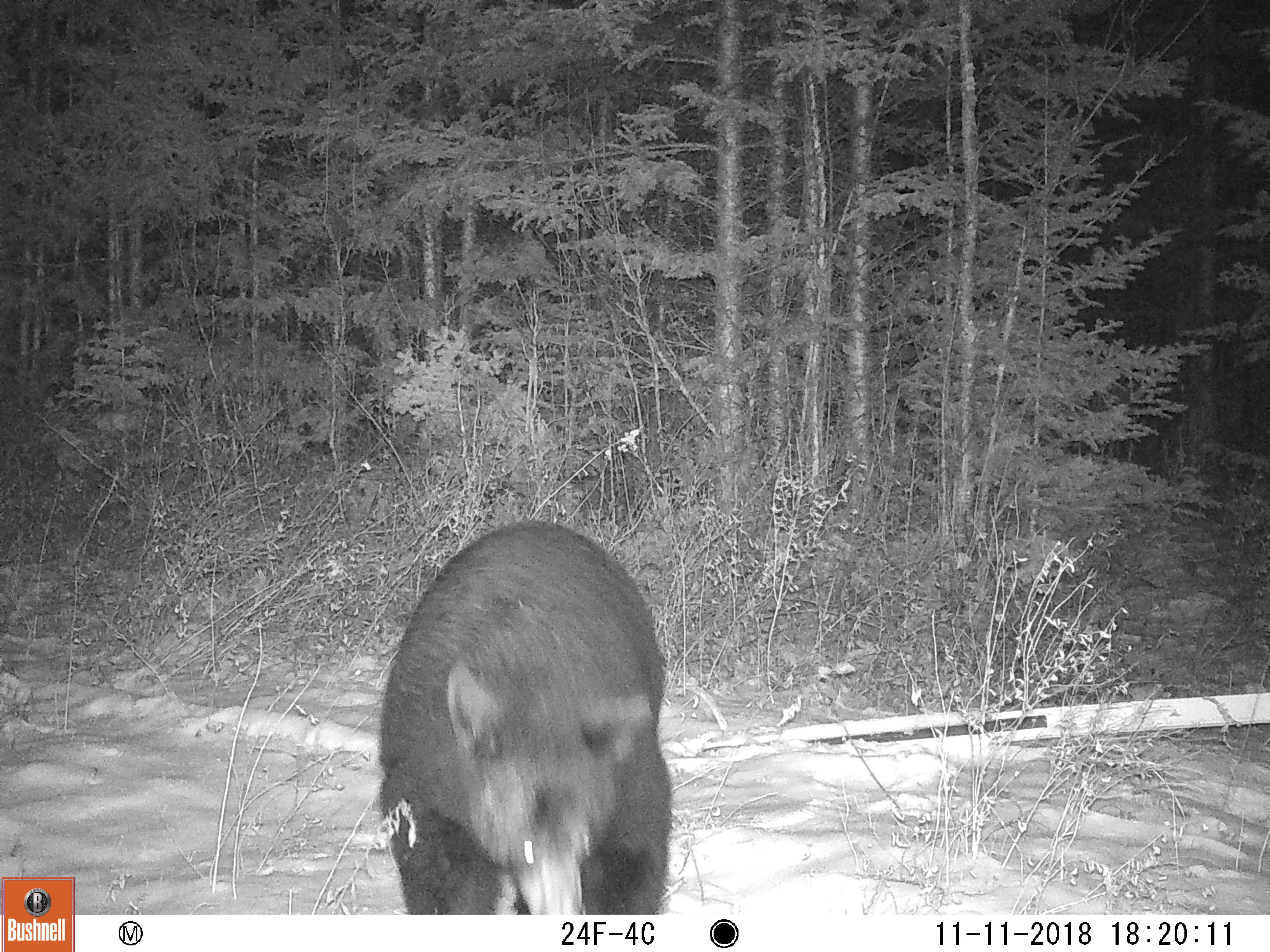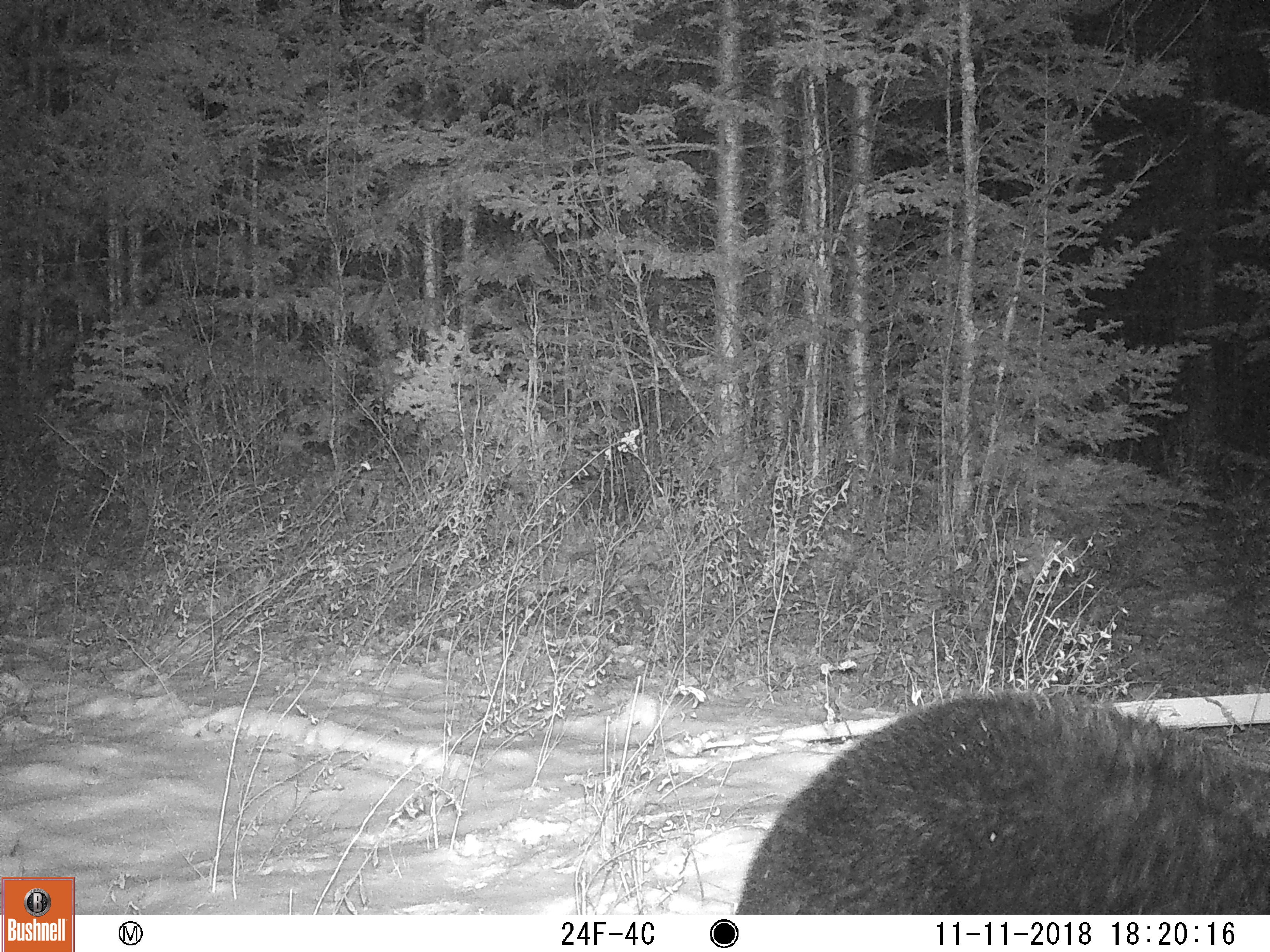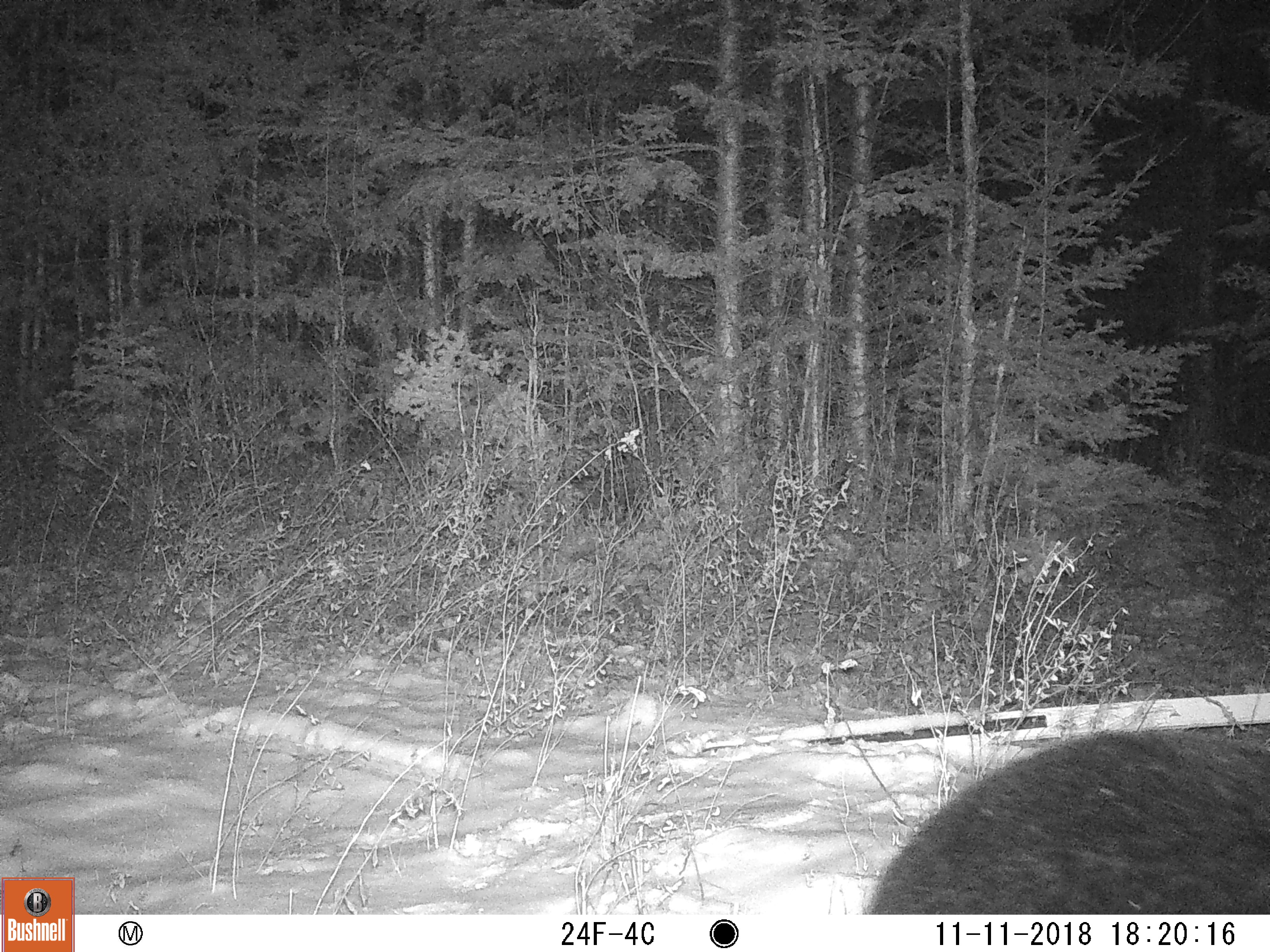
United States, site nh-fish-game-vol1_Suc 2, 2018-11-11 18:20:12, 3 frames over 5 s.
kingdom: Animalia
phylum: Chordata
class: Mammalia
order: Carnivora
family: Ursidae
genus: Ursus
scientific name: Ursus americanus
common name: black bear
Black bear (Ursus americanus).